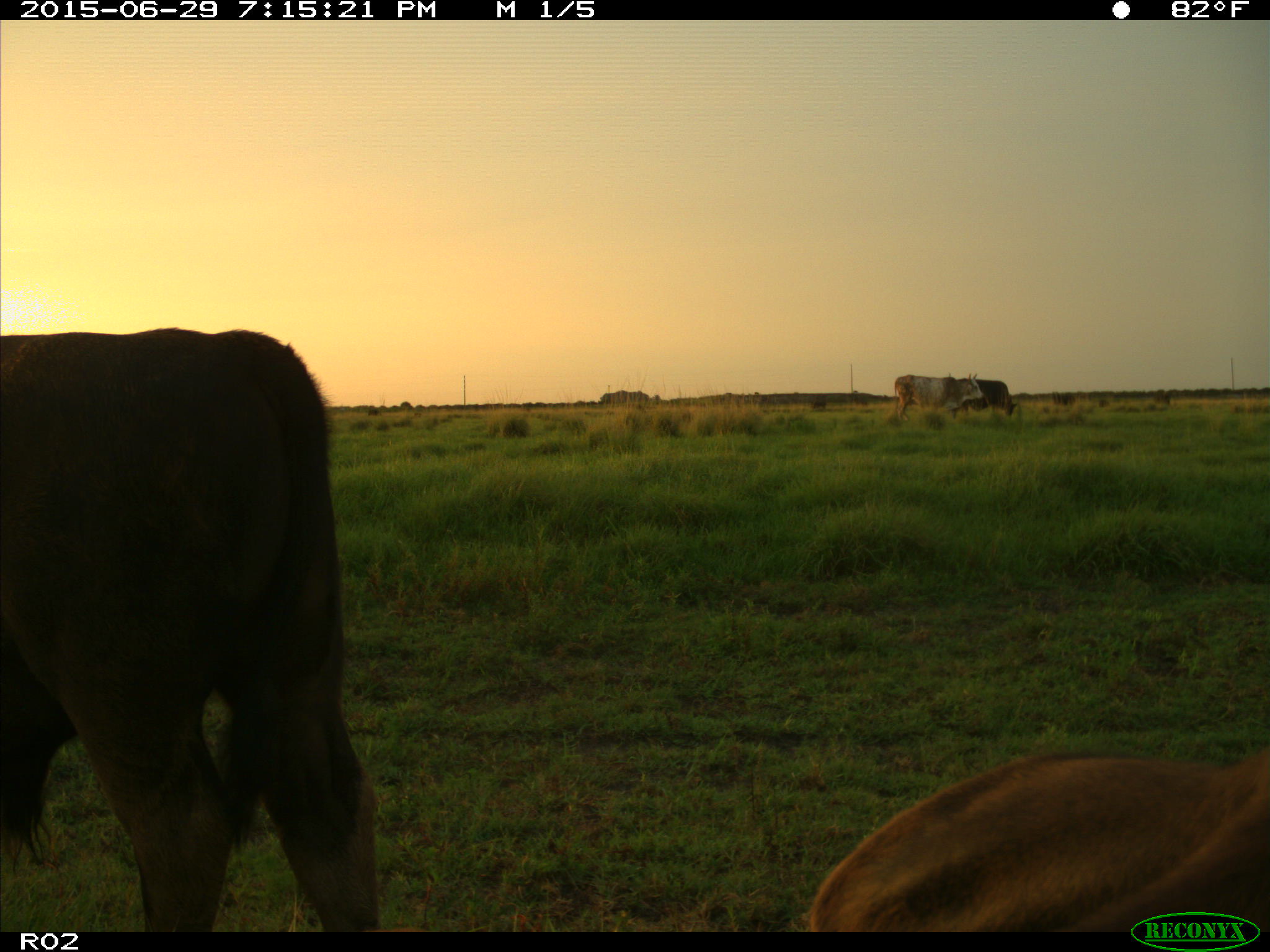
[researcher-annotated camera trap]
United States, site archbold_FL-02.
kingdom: Animalia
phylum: Chordata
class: Mammalia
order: Artiodactyla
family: Bovidae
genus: Bos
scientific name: Bos taurus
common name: domestic cow